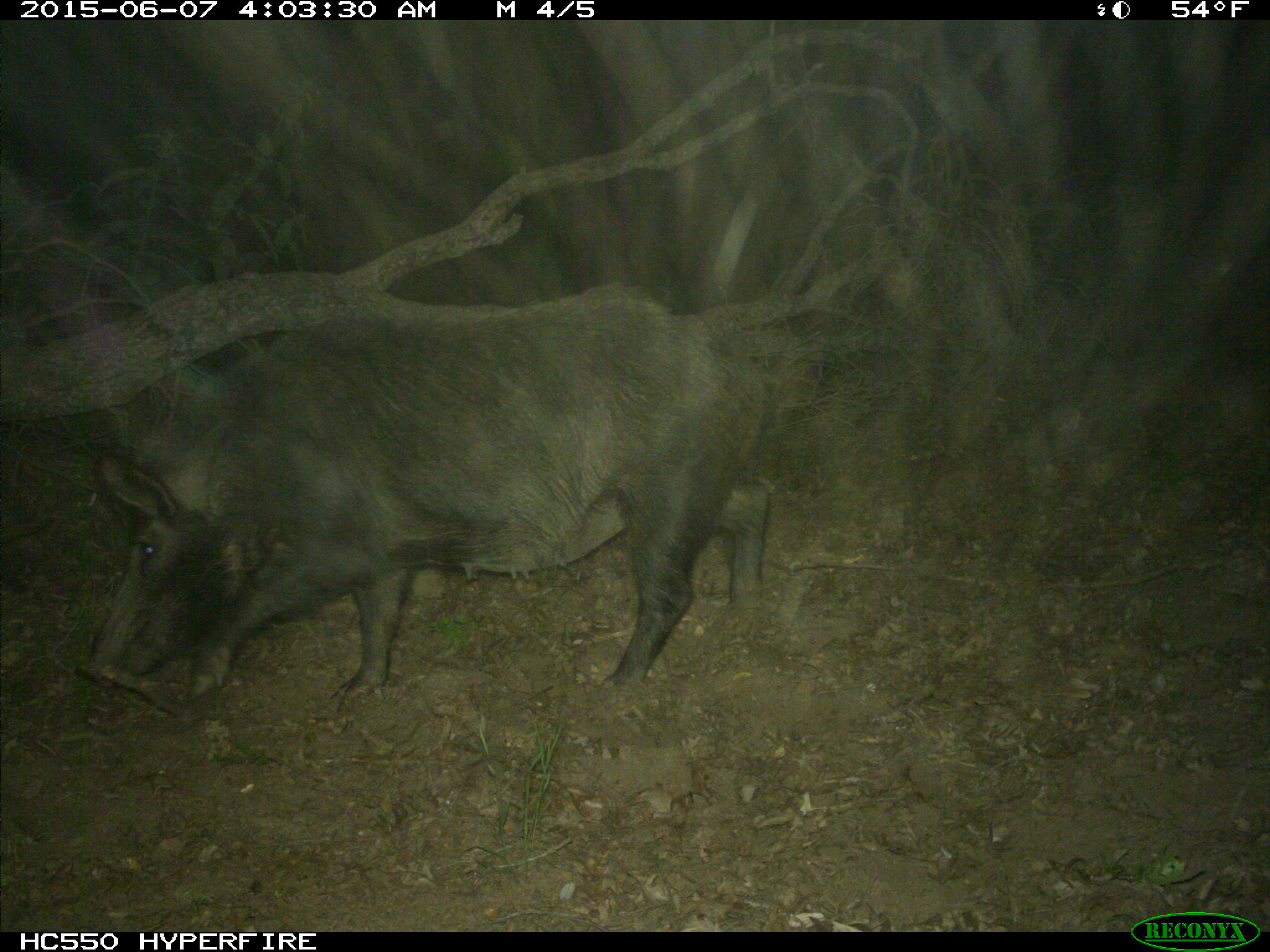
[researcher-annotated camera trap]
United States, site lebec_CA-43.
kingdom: Animalia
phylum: Chordata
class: Mammalia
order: Artiodactyla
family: Suidae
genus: Sus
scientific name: Sus scrofa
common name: wild boar